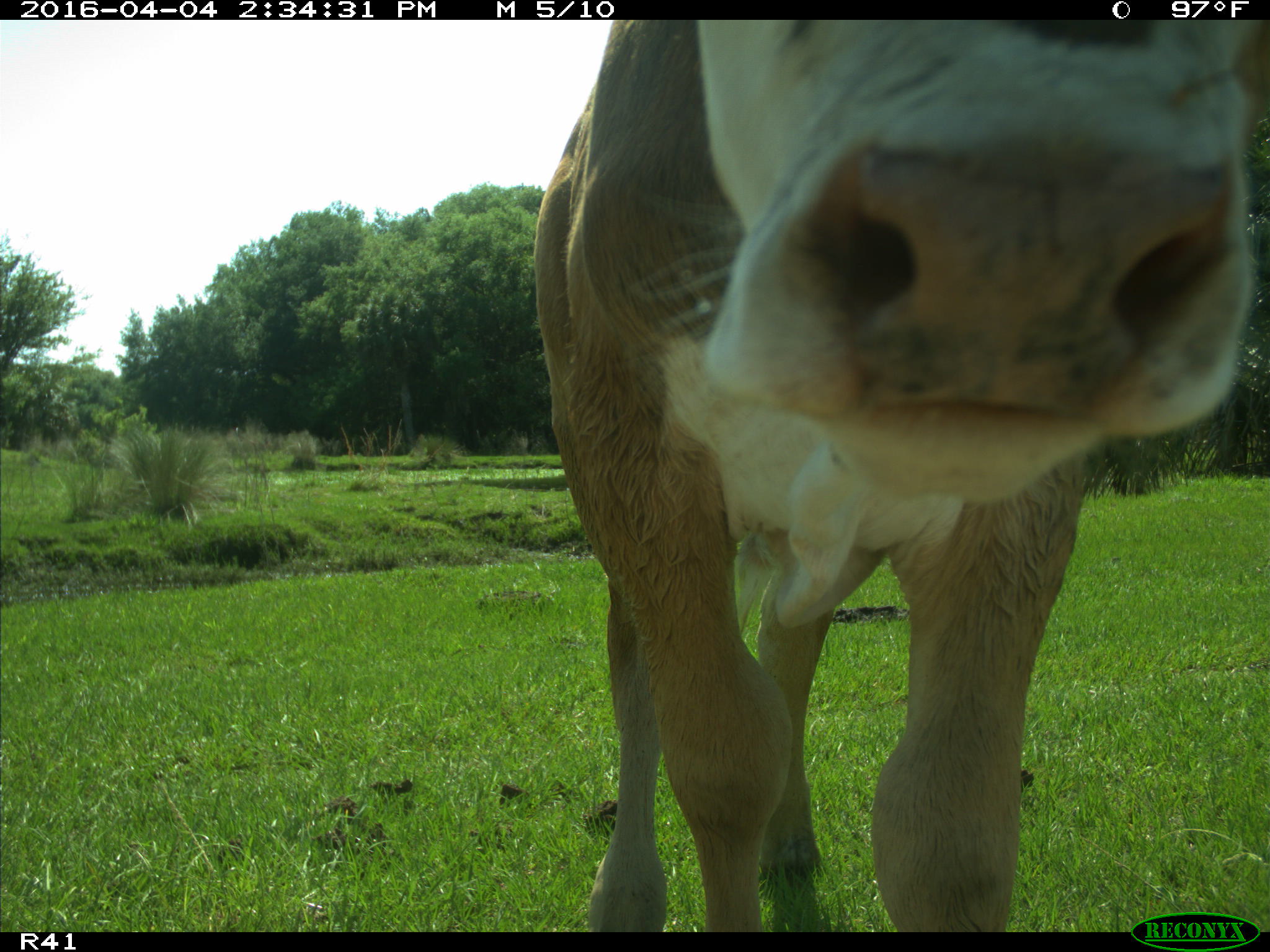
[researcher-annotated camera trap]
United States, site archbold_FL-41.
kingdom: Animalia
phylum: Chordata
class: Mammalia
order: Artiodactyla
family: Bovidae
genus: Bos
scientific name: Bos taurus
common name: domestic cow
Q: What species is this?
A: Bos taurus (domestic cow).